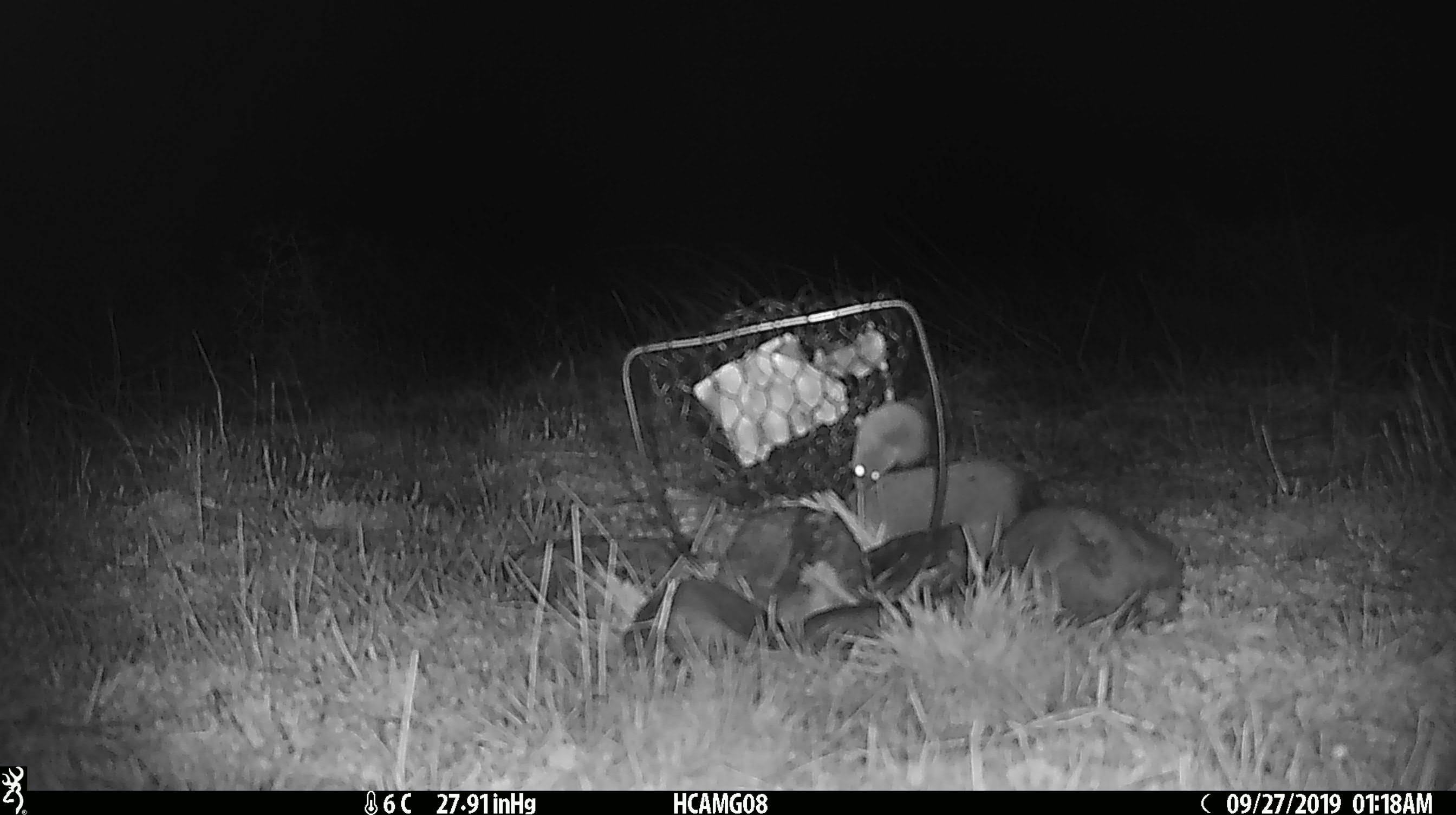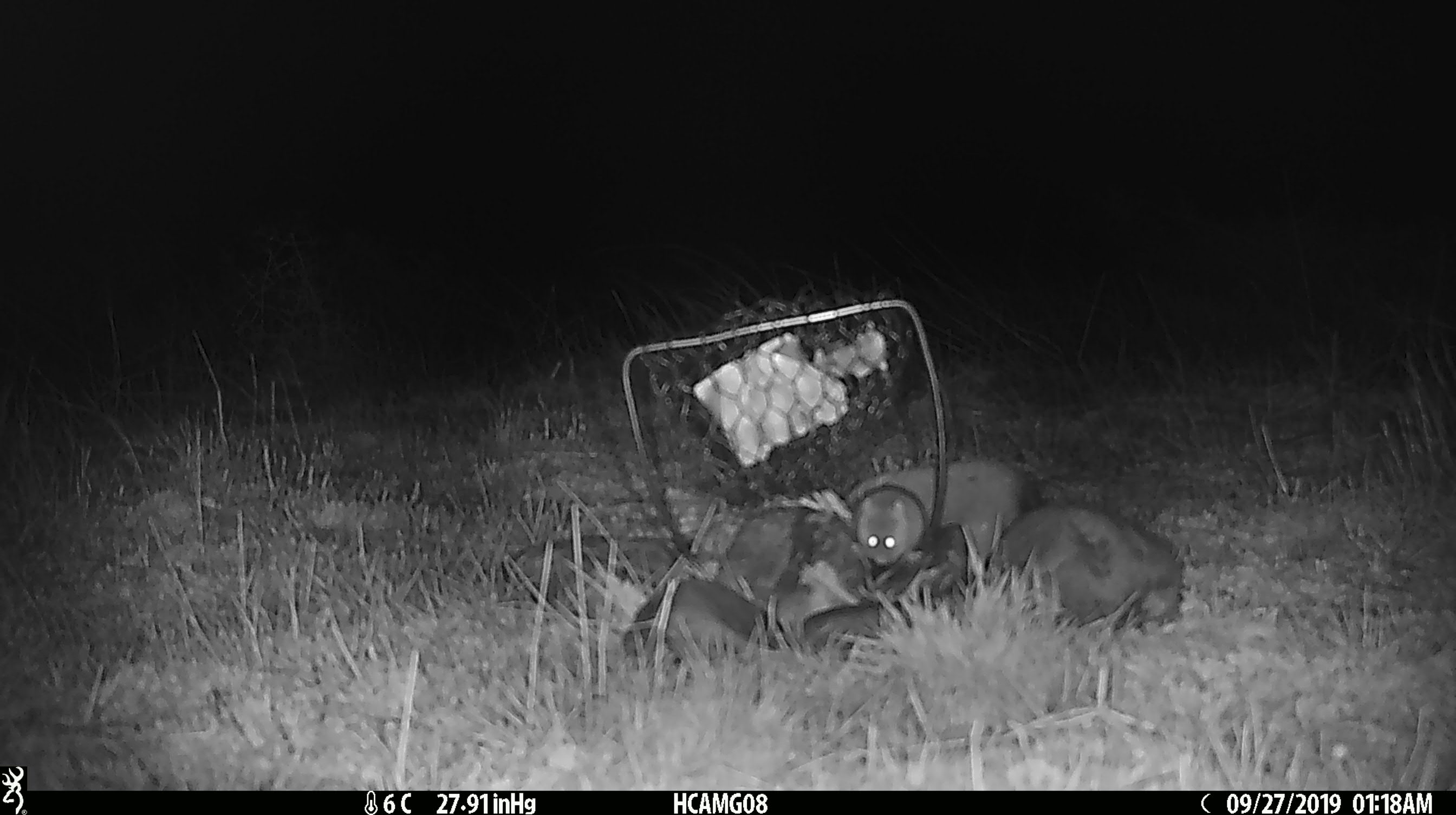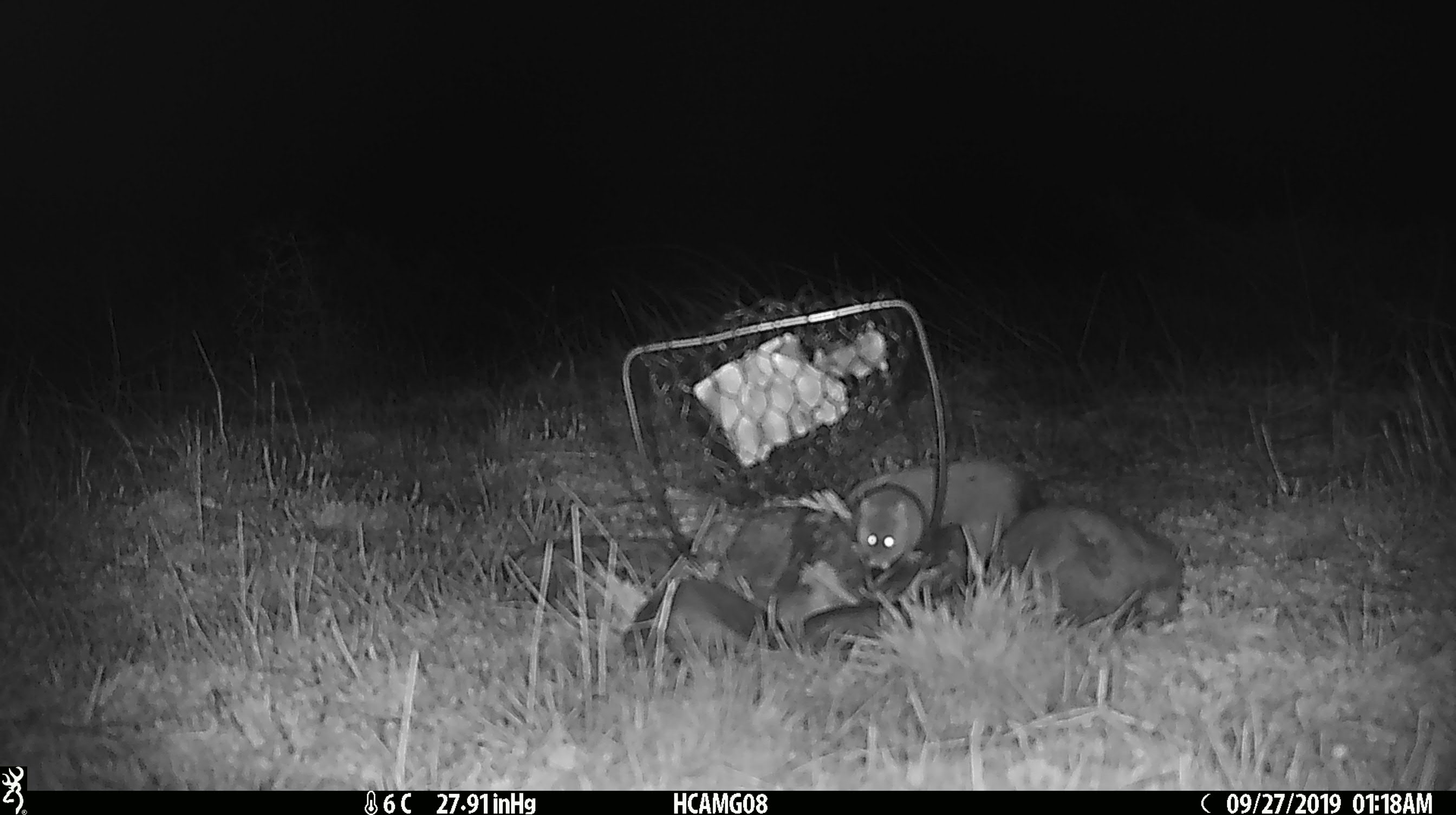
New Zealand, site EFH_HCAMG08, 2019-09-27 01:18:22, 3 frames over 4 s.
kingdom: Animalia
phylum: Chordata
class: Mammalia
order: Rodentia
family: Muridae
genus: Mus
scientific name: Mus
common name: mouse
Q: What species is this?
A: Mouse (Mus).